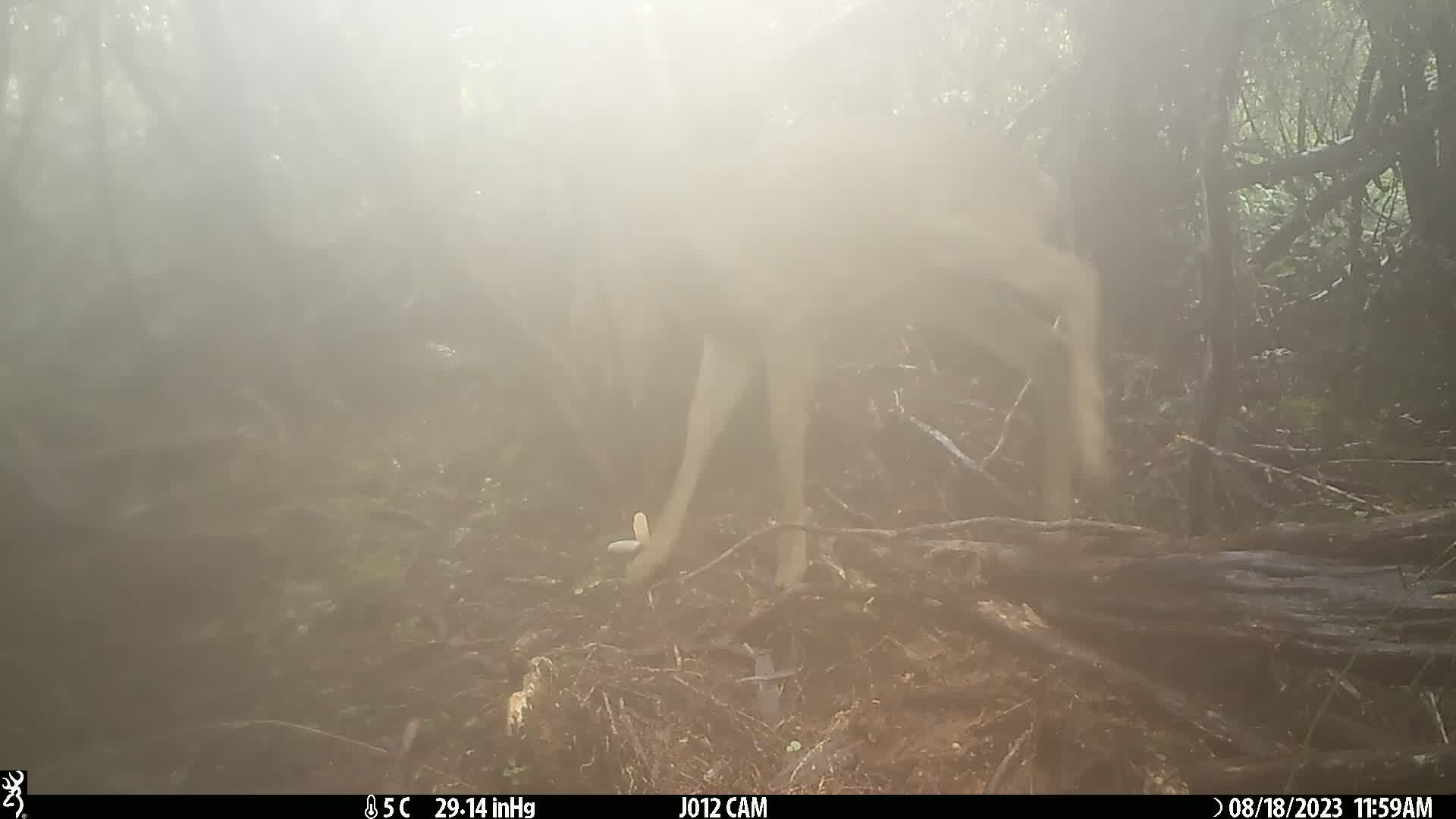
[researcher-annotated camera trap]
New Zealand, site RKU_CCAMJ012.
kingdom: Animalia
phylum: Chordata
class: Mammalia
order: Artiodactyla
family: Cervidae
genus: Odocoileus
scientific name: Odocoileus virginianus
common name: white-tailed deer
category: white tailed deer